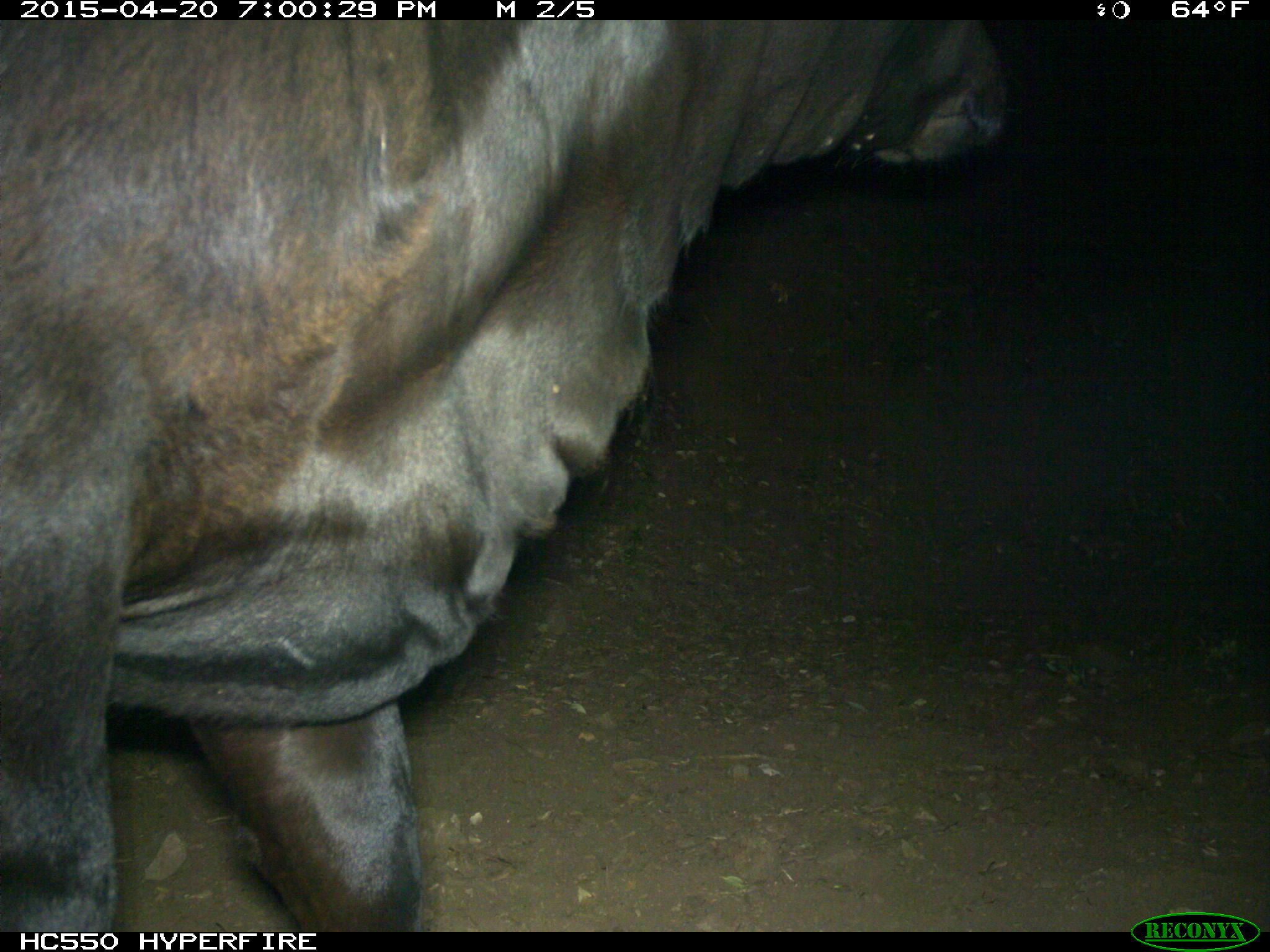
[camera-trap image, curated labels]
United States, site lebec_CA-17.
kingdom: Animalia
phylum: Chordata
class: Mammalia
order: Artiodactyla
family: Bovidae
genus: Bos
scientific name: Bos taurus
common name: domestic cow